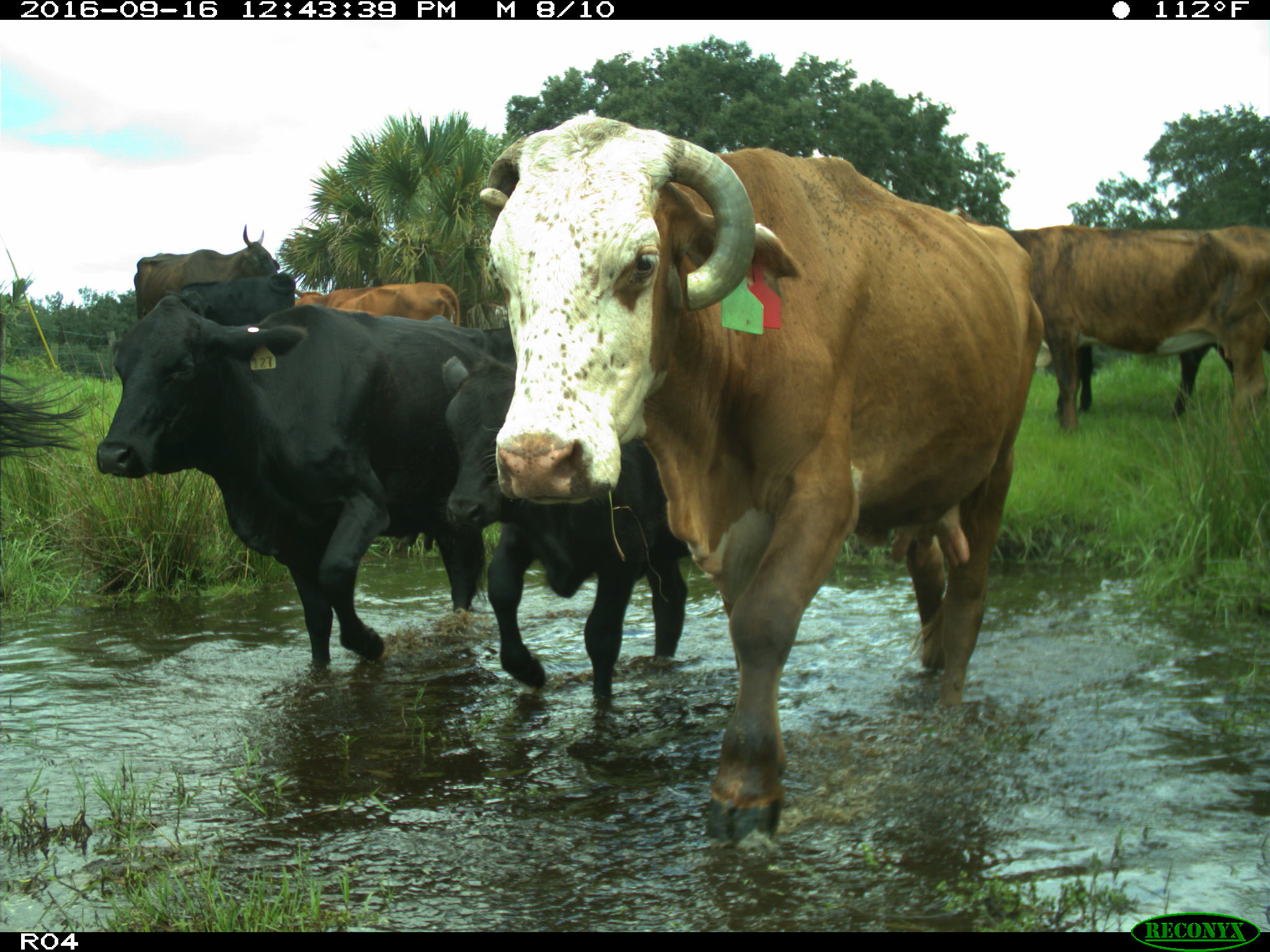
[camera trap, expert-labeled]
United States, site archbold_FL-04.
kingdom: Animalia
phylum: Chordata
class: Mammalia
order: Artiodactyla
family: Bovidae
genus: Bos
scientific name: Bos taurus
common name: domestic cow